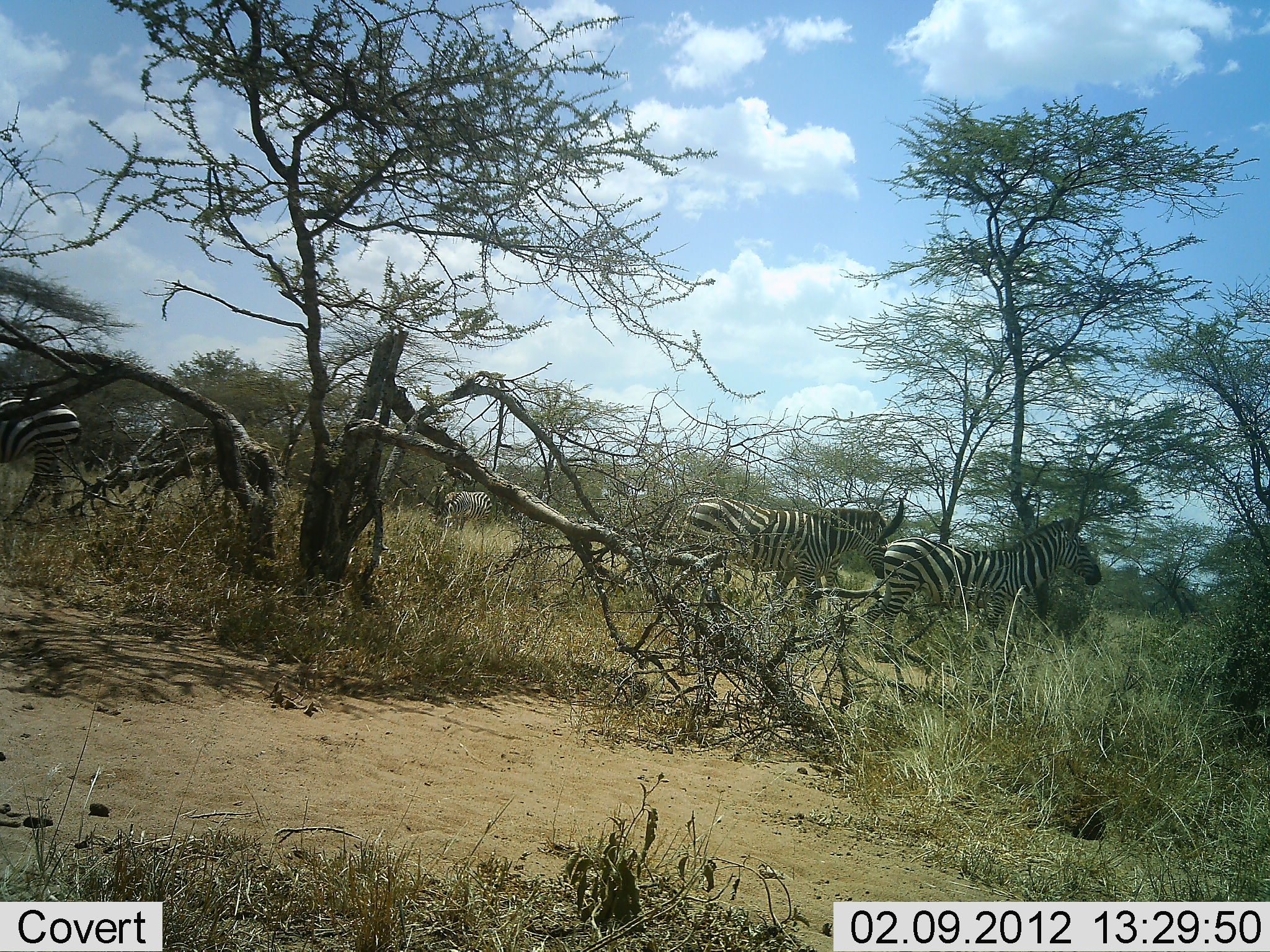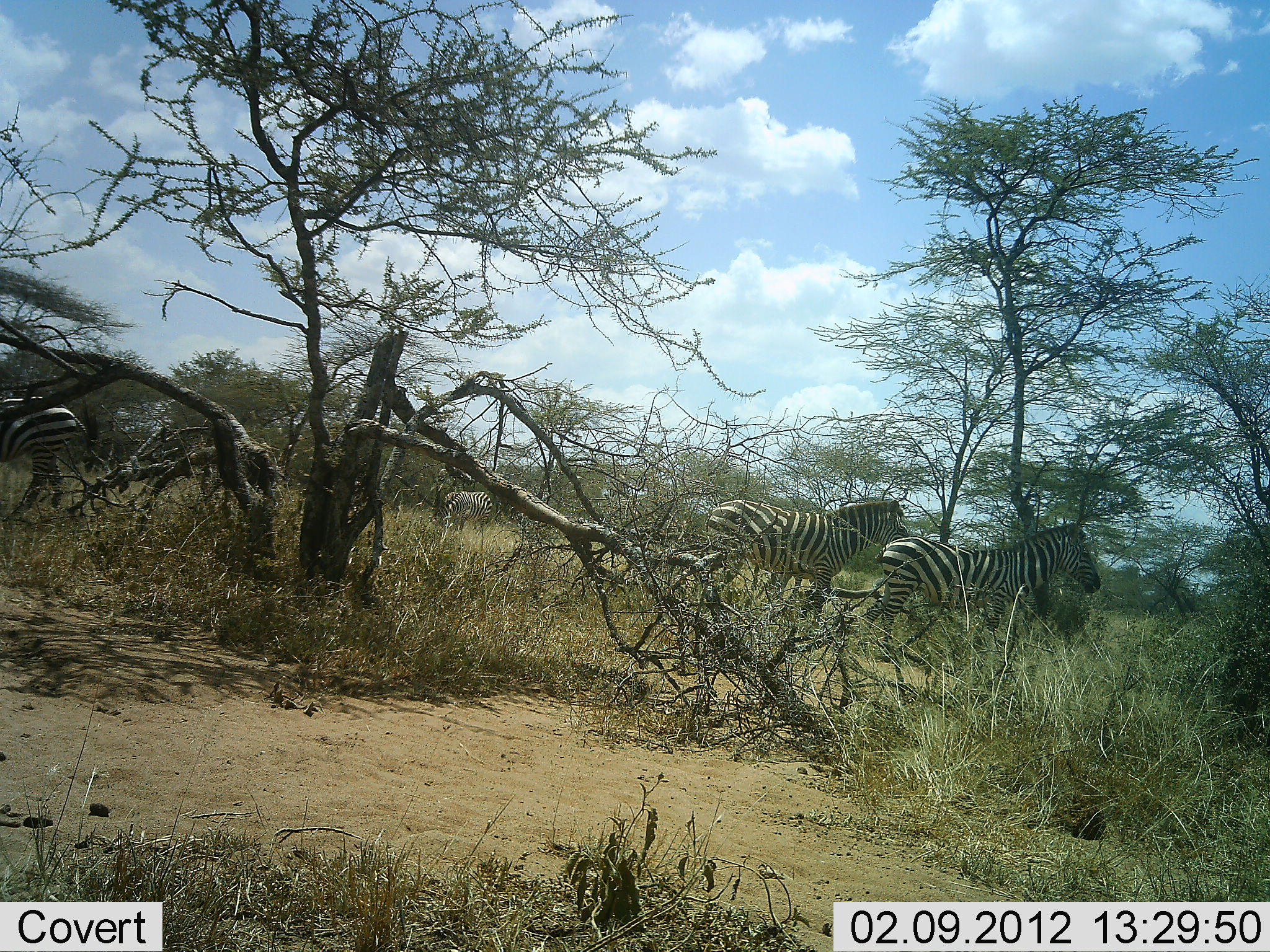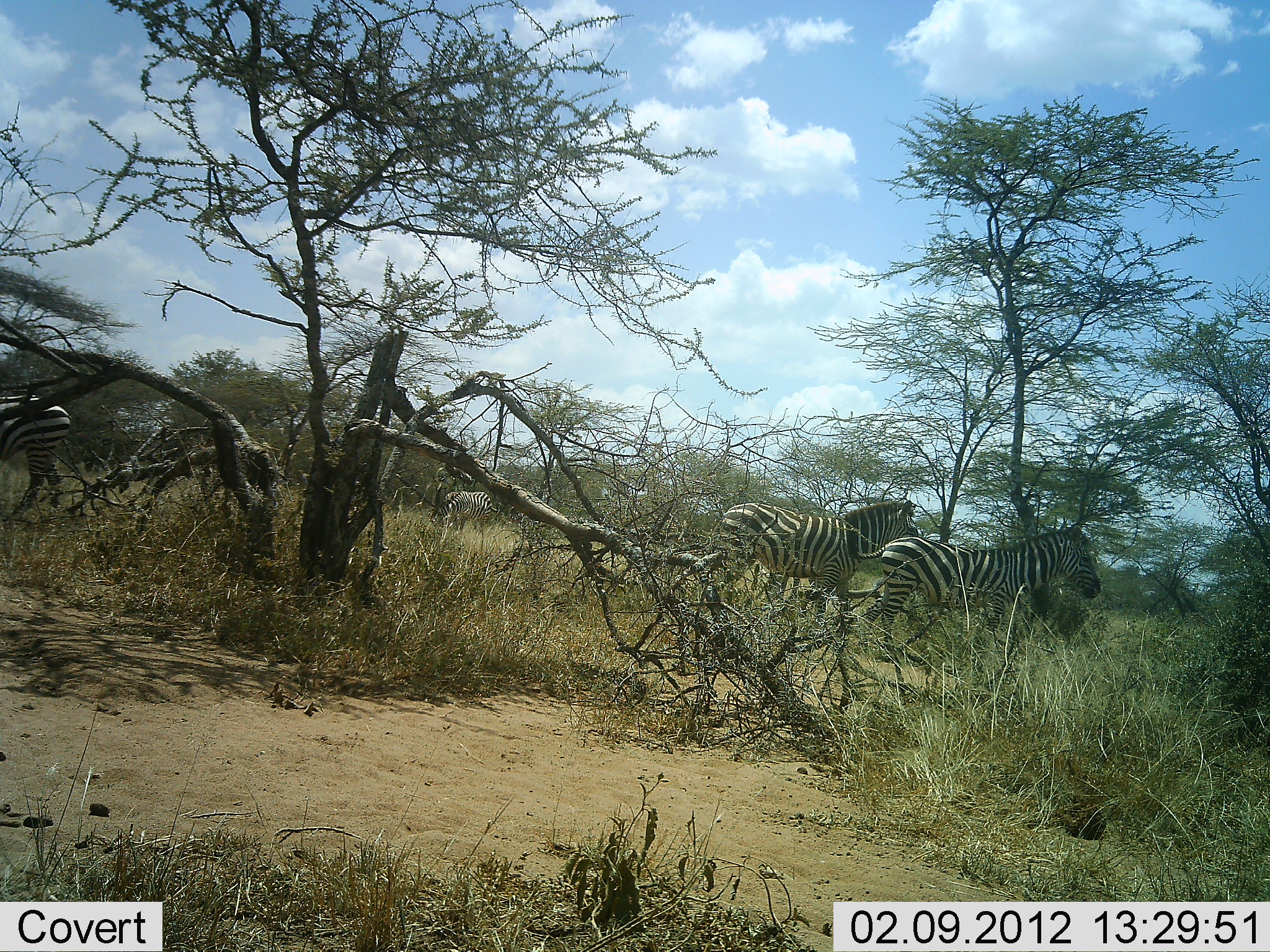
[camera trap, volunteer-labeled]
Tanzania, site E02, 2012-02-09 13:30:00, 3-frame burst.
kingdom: Animalia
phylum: Chordata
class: Mammalia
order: Perissodactyla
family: Equidae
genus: Equus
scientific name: Equus quagga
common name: plains zebra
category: zebra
Zebra (plains zebra) (Equus quagga), count 3. Behavior (volunteer vote fractions): standing 71%, resting 0%, moving 53%, interacting 0%. Young present (vote fraction): 0%. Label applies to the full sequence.